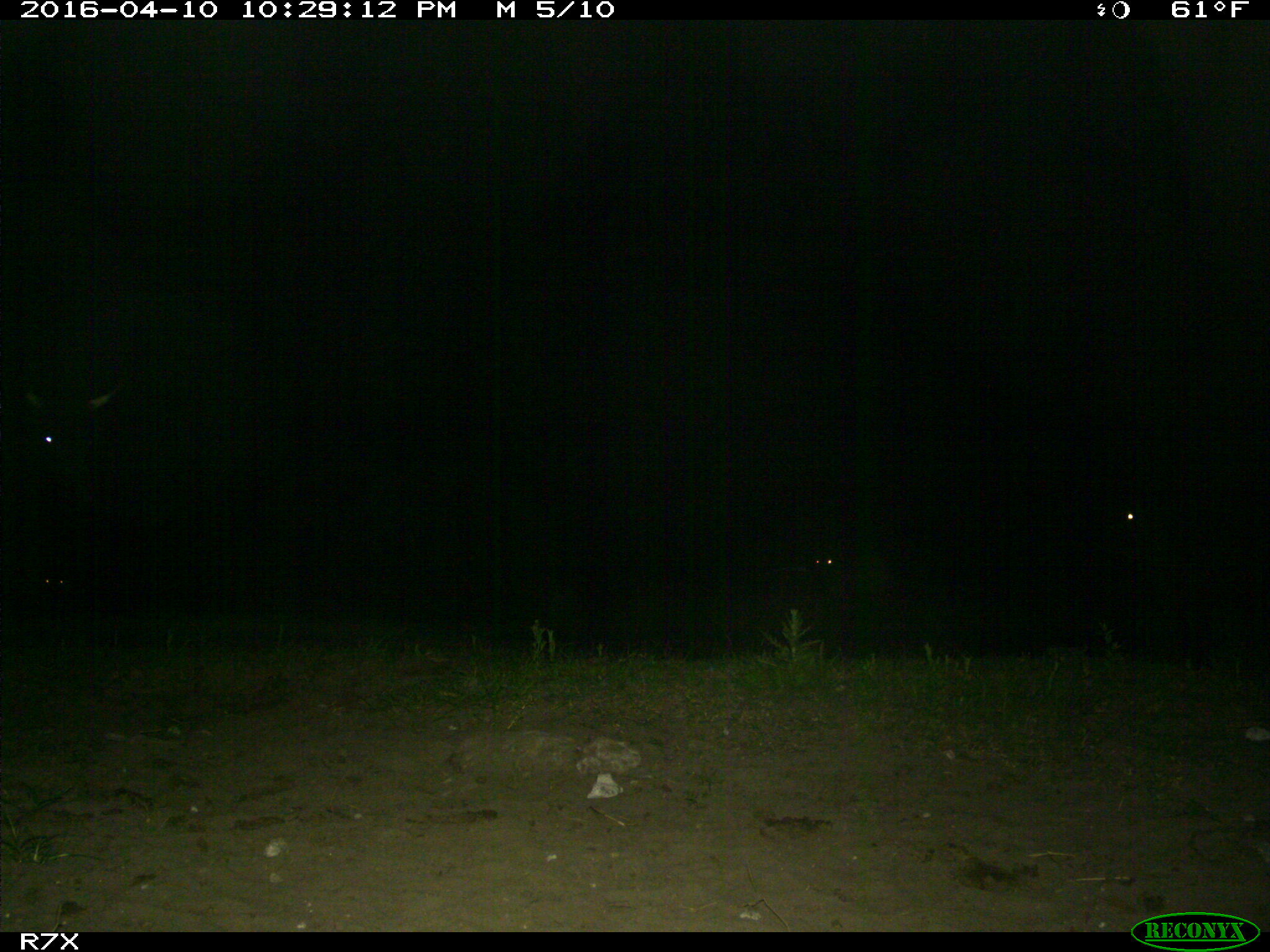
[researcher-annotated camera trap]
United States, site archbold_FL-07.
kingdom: Animalia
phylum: Chordata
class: Mammalia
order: Artiodactyla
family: Bovidae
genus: Bos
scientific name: Bos taurus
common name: domestic cow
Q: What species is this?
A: Bos taurus (domestic cow).